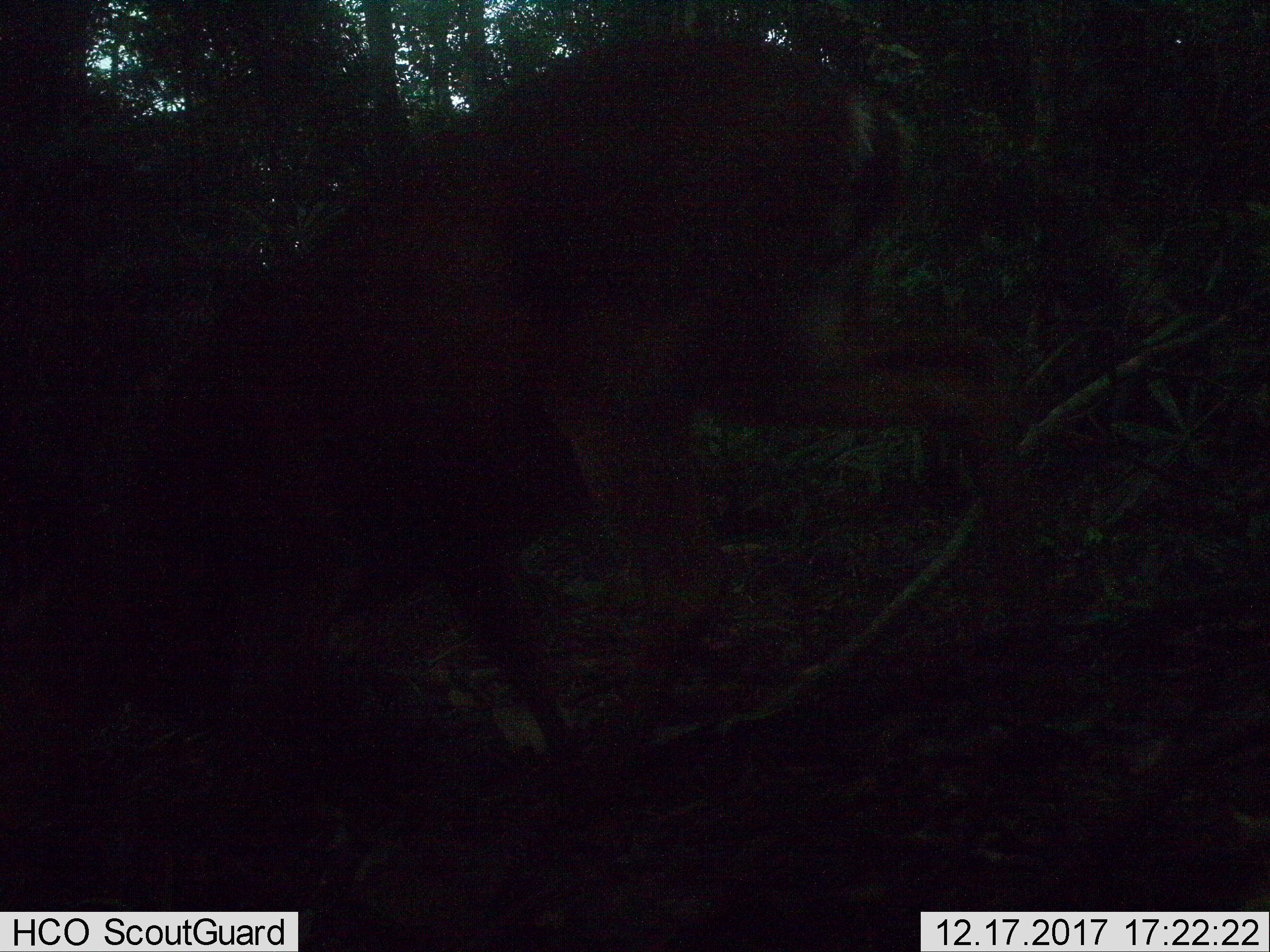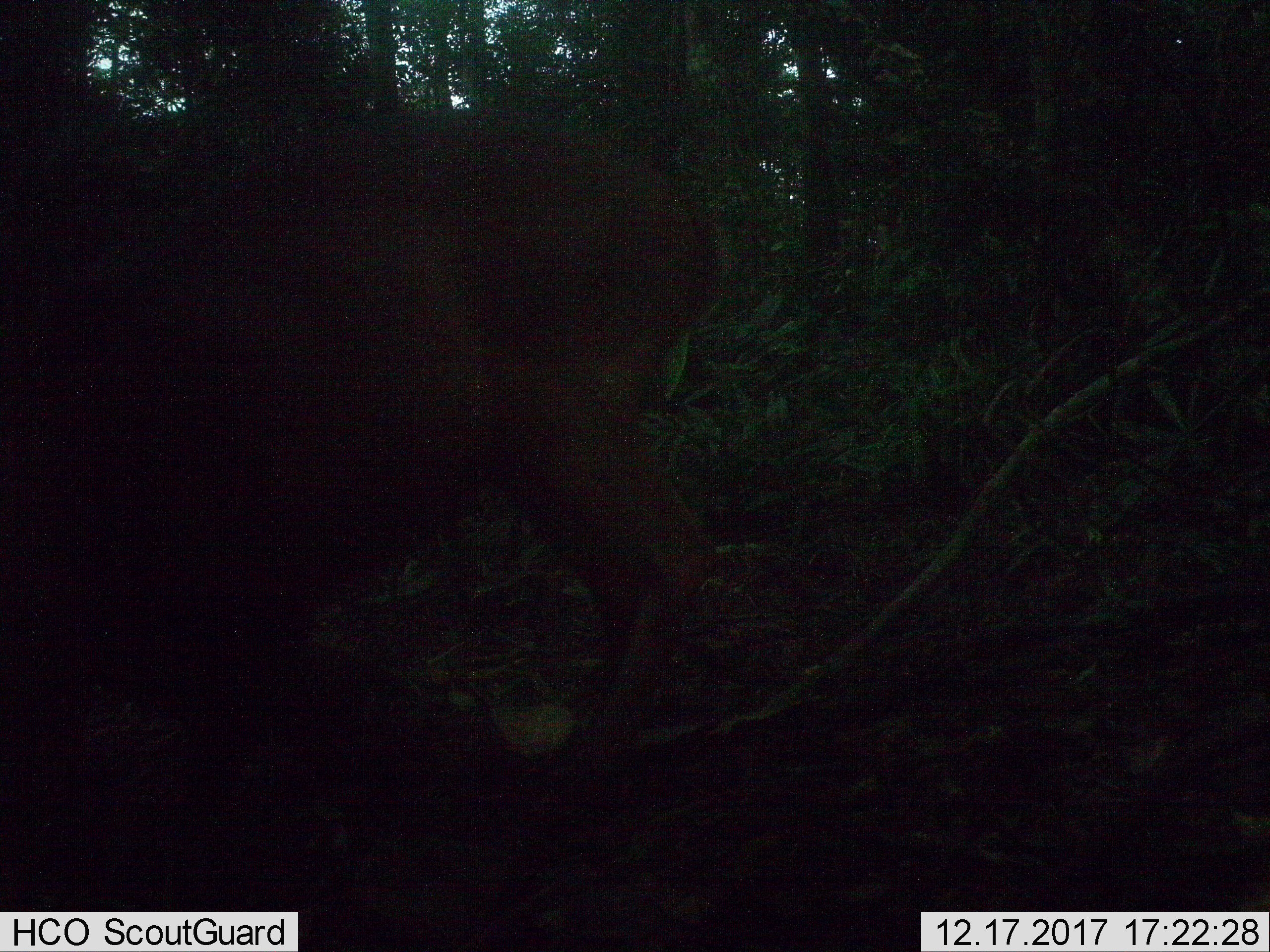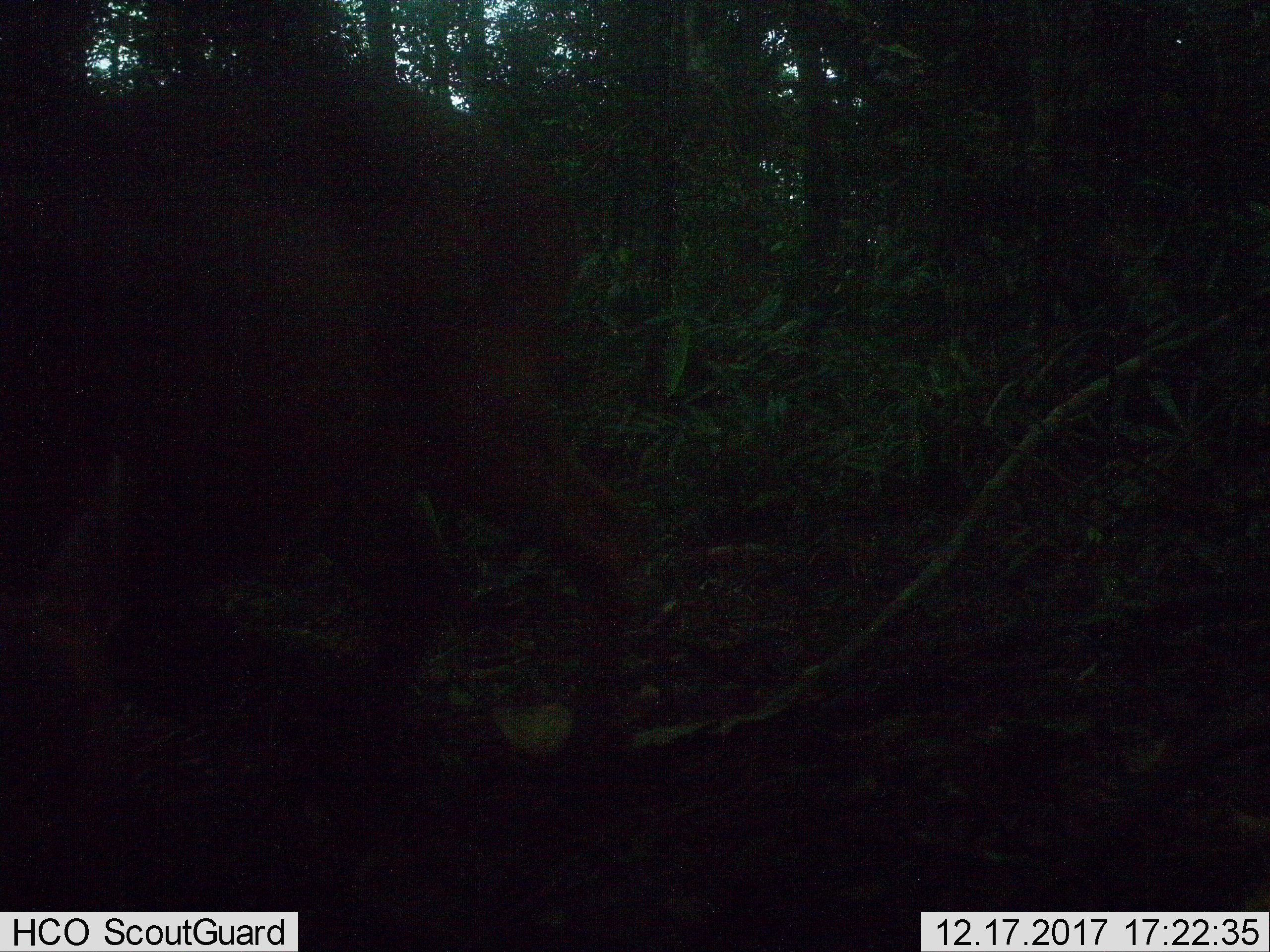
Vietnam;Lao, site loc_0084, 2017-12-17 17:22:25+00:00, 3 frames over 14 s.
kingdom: Animalia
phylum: Chordata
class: Mammalia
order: Artiodactyla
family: Cervidae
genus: Muntiacus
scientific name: Muntiacus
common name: muntjacs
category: unidentified muntjac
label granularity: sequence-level